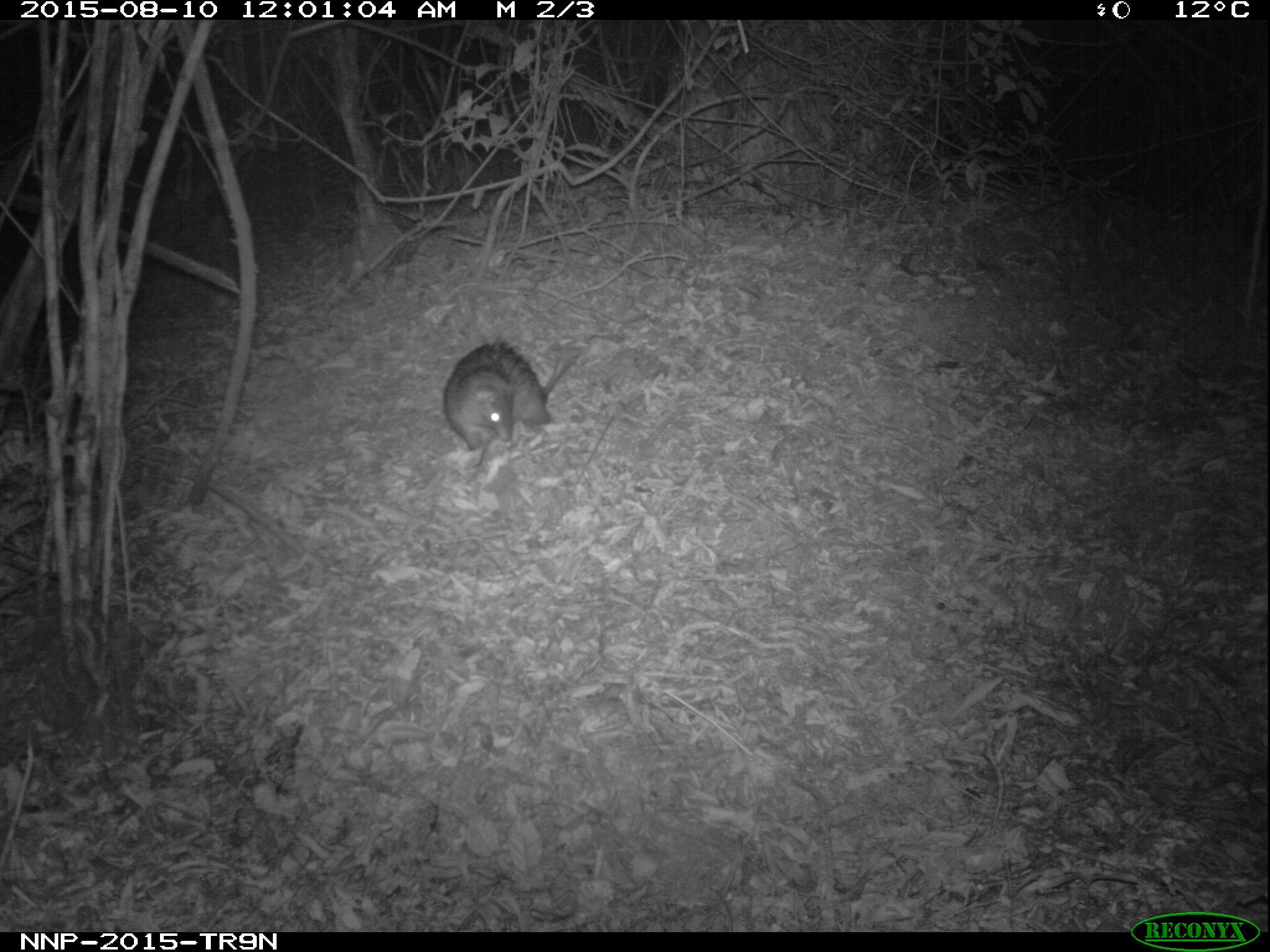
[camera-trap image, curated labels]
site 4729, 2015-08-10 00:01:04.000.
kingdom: Animalia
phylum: Chordata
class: Mammalia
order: Rodentia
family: Hystricidae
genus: Atherurus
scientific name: Atherurus africanus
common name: african brush-tailed porcupine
Atherurus africanus (african brush-tailed porcupine), count 1.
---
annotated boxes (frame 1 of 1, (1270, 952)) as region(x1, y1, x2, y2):
atherurus africanus: region(440, 332, 577, 451)